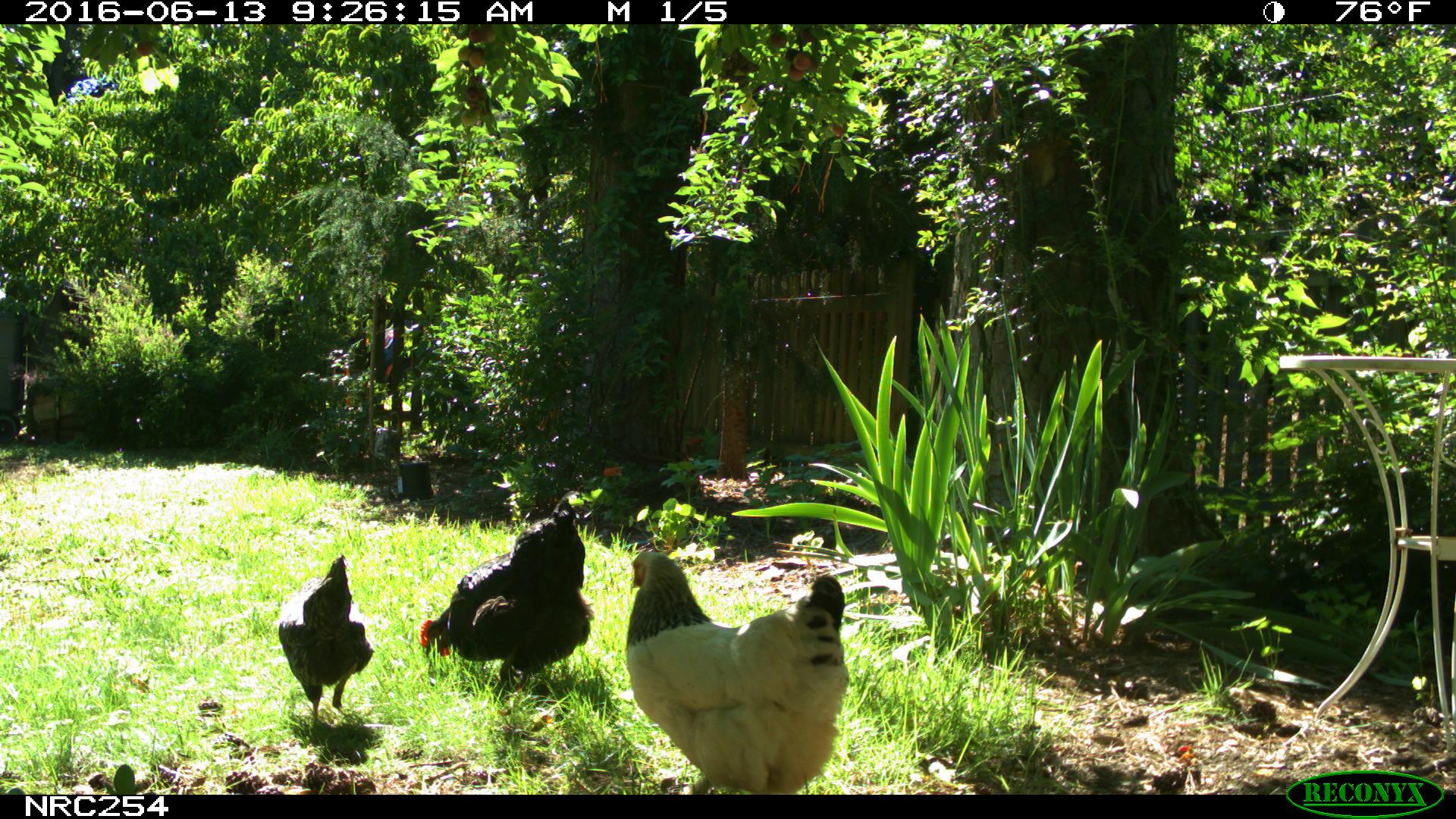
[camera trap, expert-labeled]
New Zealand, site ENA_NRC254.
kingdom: Animalia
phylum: Chordata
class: Aves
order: Galliformes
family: Phasianidae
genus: Gallus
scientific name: Gallus gallus domesticus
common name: chicken